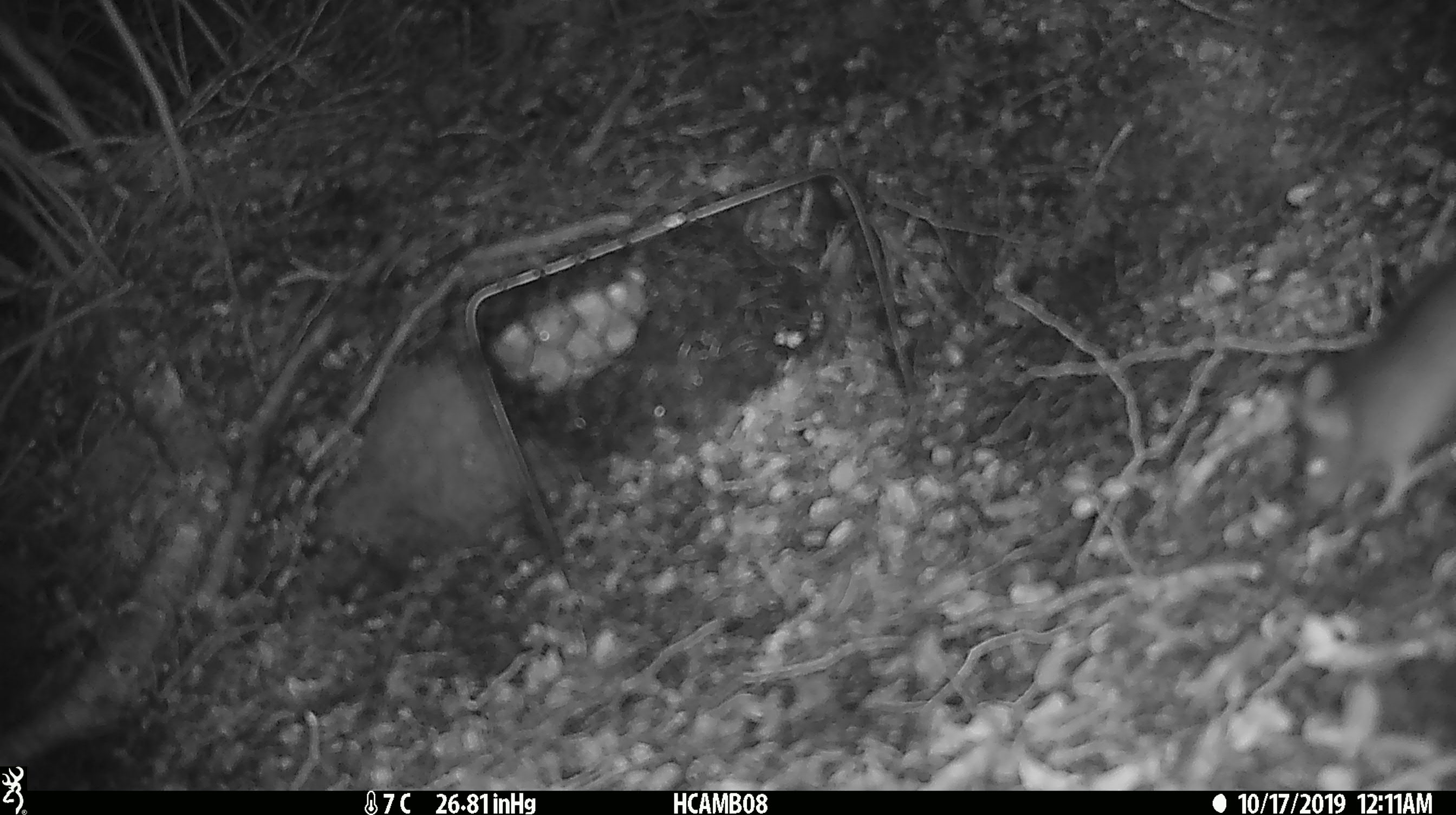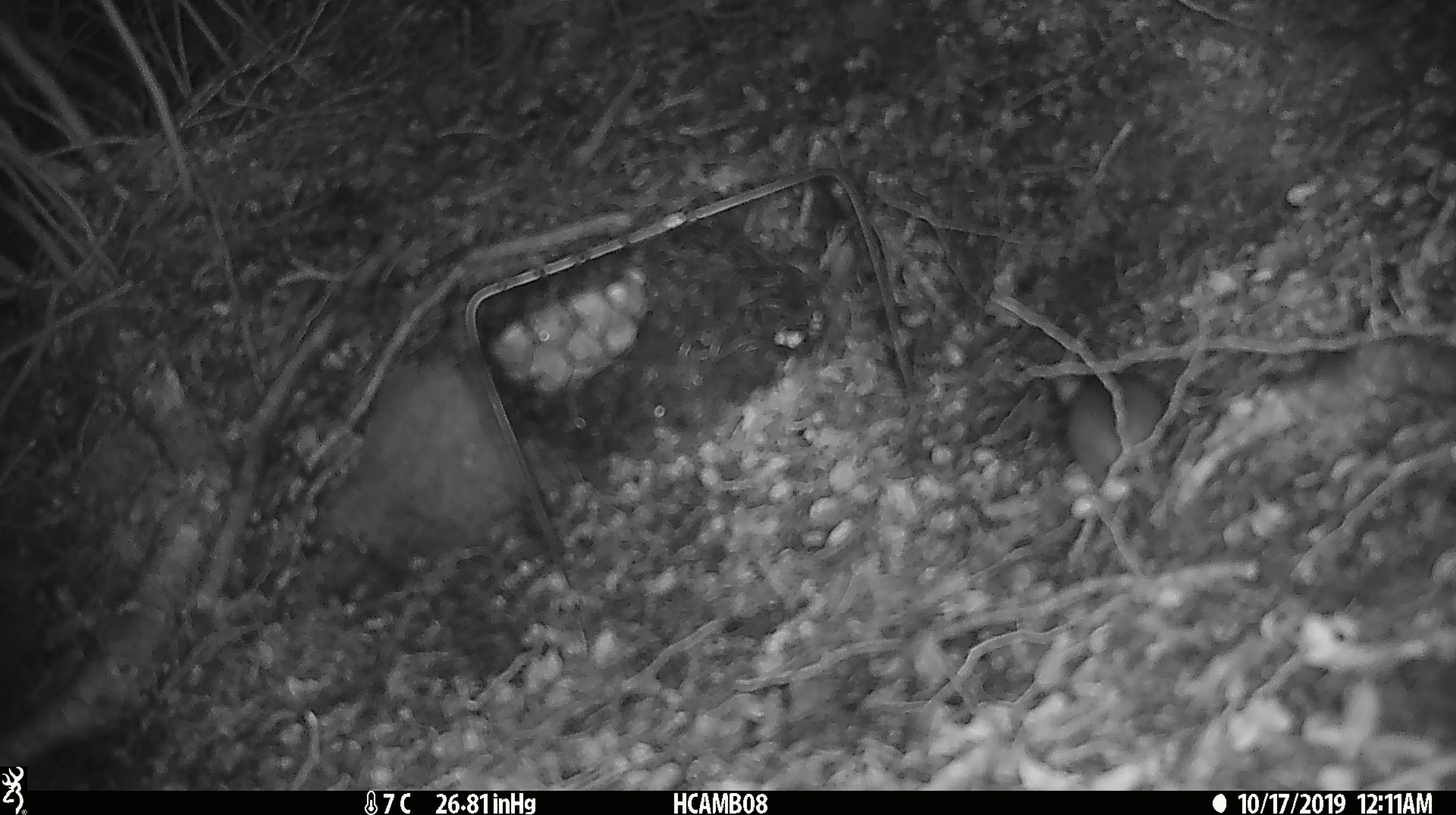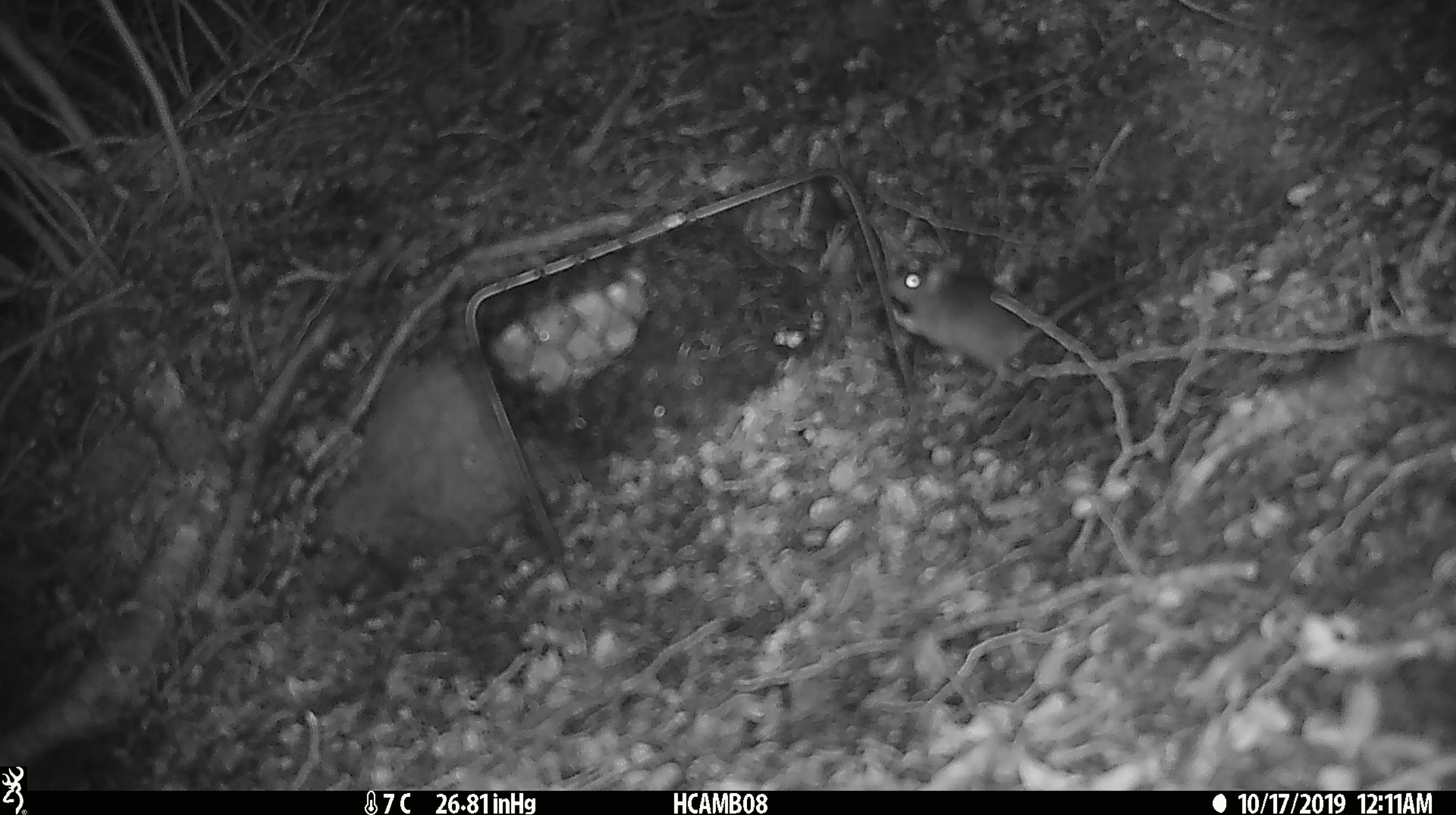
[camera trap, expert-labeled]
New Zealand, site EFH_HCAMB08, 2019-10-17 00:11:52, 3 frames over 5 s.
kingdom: Animalia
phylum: Chordata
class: Mammalia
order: Rodentia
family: Muridae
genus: Mus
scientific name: Mus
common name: mouse